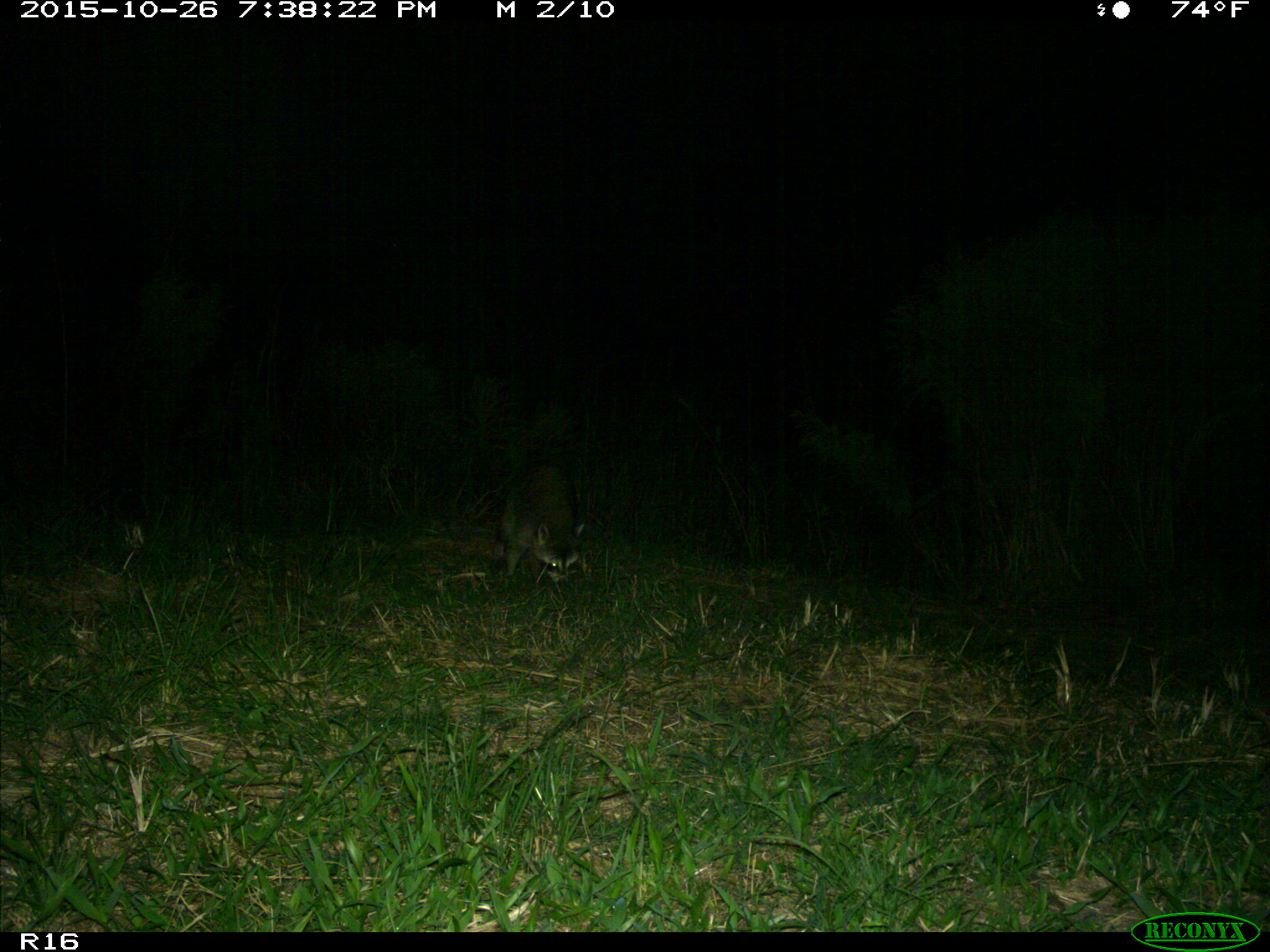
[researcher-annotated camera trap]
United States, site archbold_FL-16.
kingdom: Animalia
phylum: Chordata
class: Mammalia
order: Carnivora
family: Procyonidae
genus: Procyon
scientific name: Procyon lotor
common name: common raccoon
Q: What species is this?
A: Procyon lotor (common raccoon).